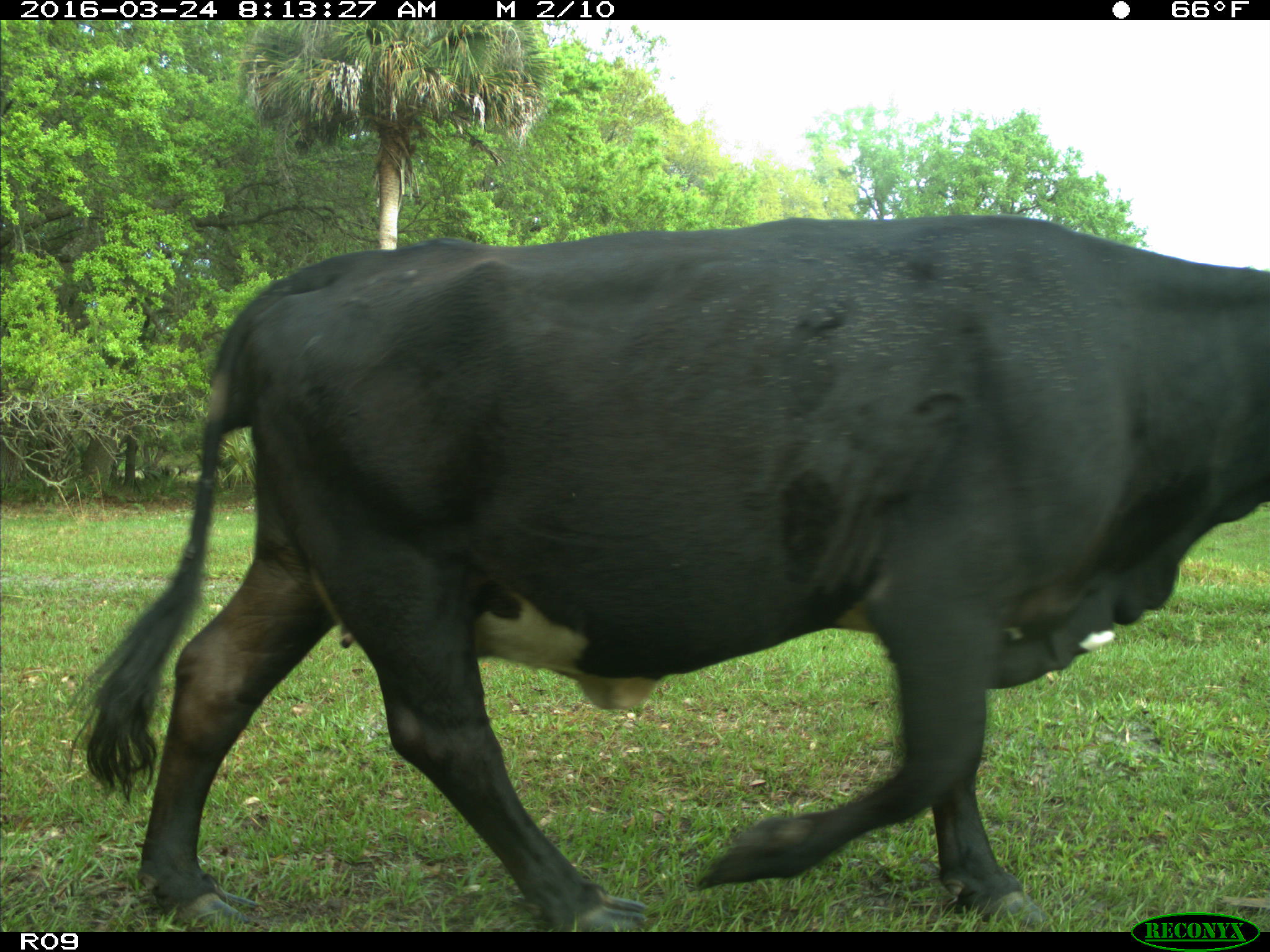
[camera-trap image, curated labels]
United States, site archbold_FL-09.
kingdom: Animalia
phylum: Chordata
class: Mammalia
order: Artiodactyla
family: Bovidae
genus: Bos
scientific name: Bos taurus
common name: domestic cow